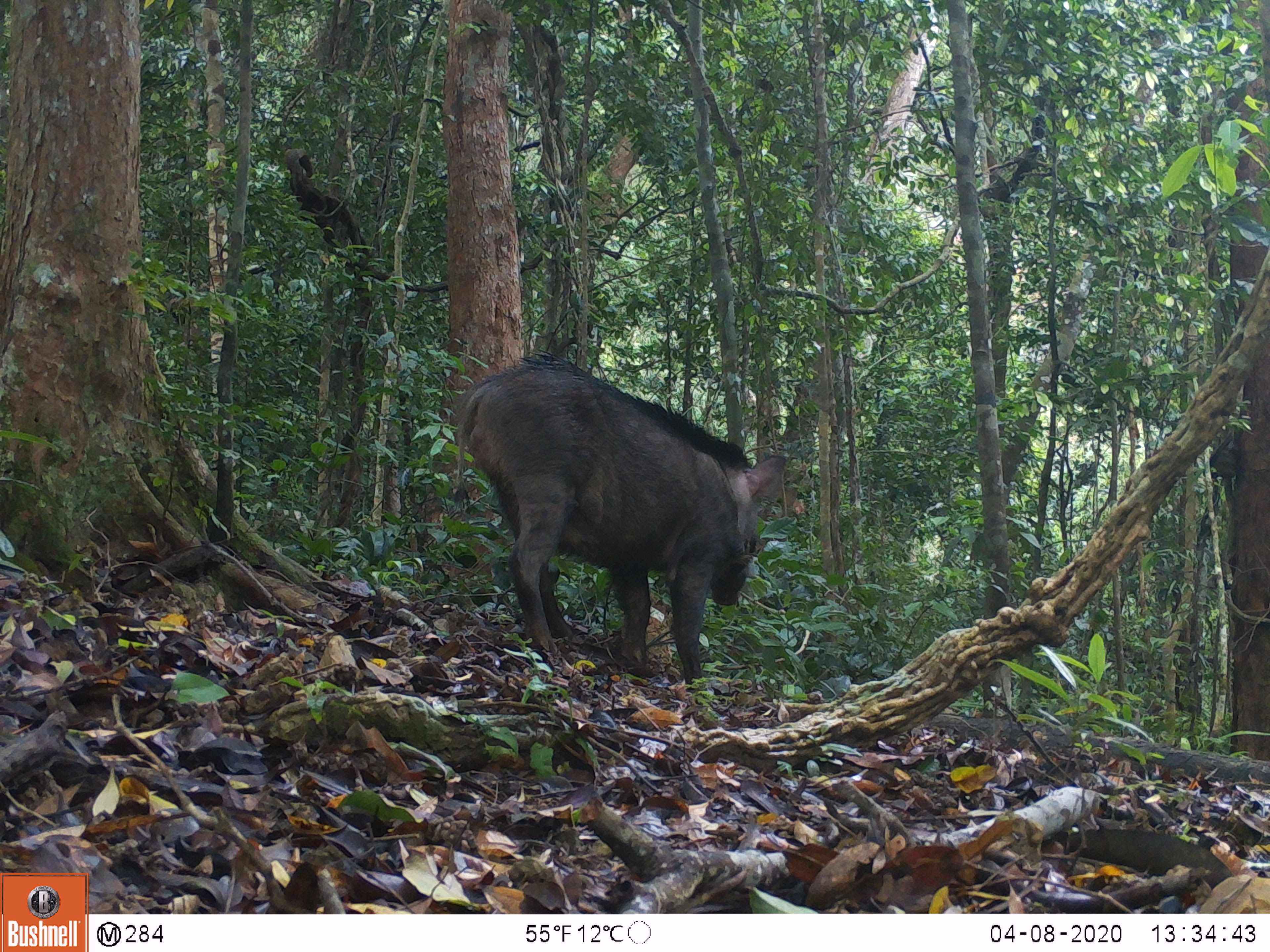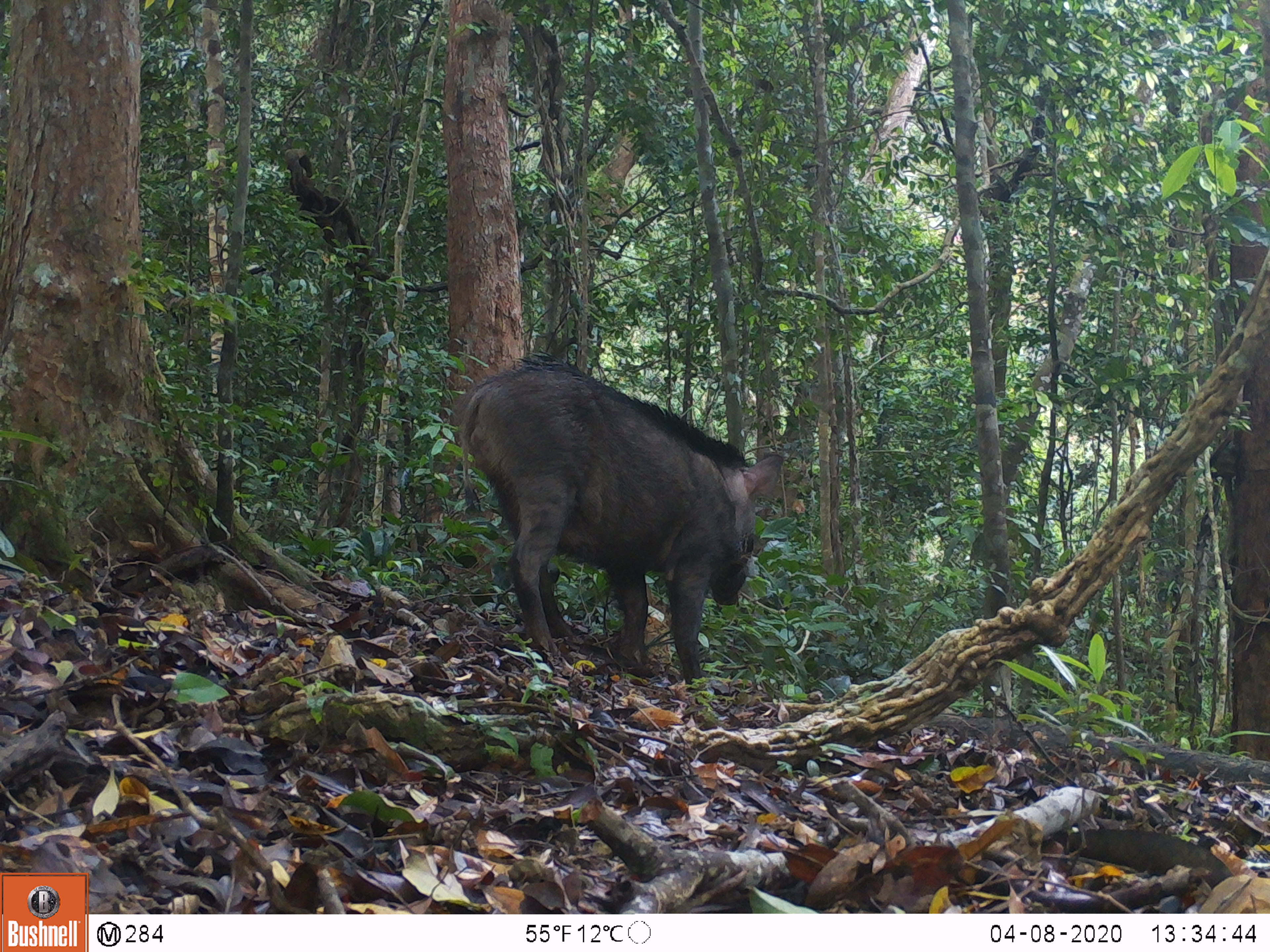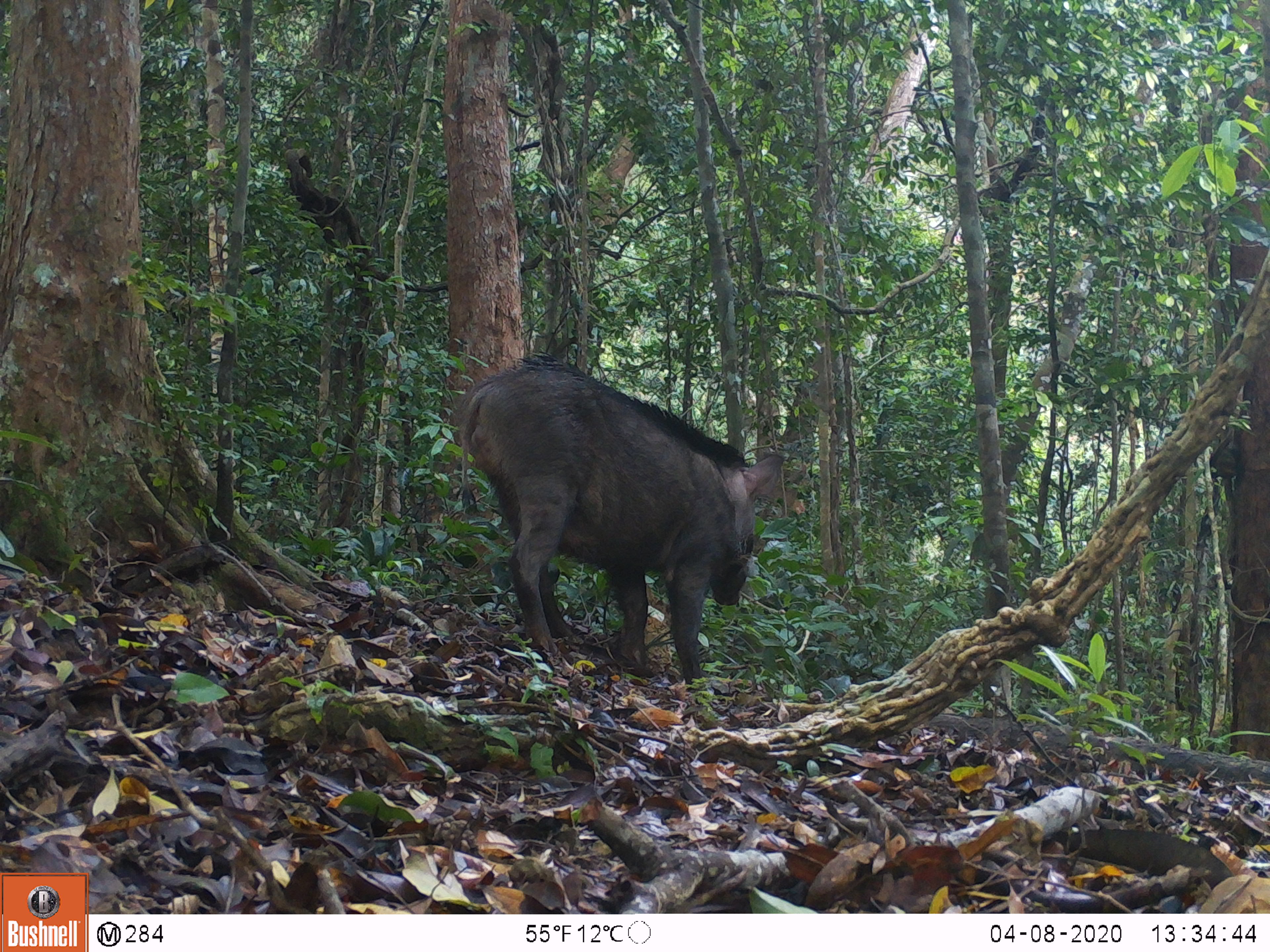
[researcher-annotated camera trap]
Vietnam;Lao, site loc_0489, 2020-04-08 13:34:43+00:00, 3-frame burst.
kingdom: Animalia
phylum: Chordata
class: Mammalia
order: Artiodactyla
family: Suidae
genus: Sus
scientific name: Sus scrofa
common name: eurasian wild pig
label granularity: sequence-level